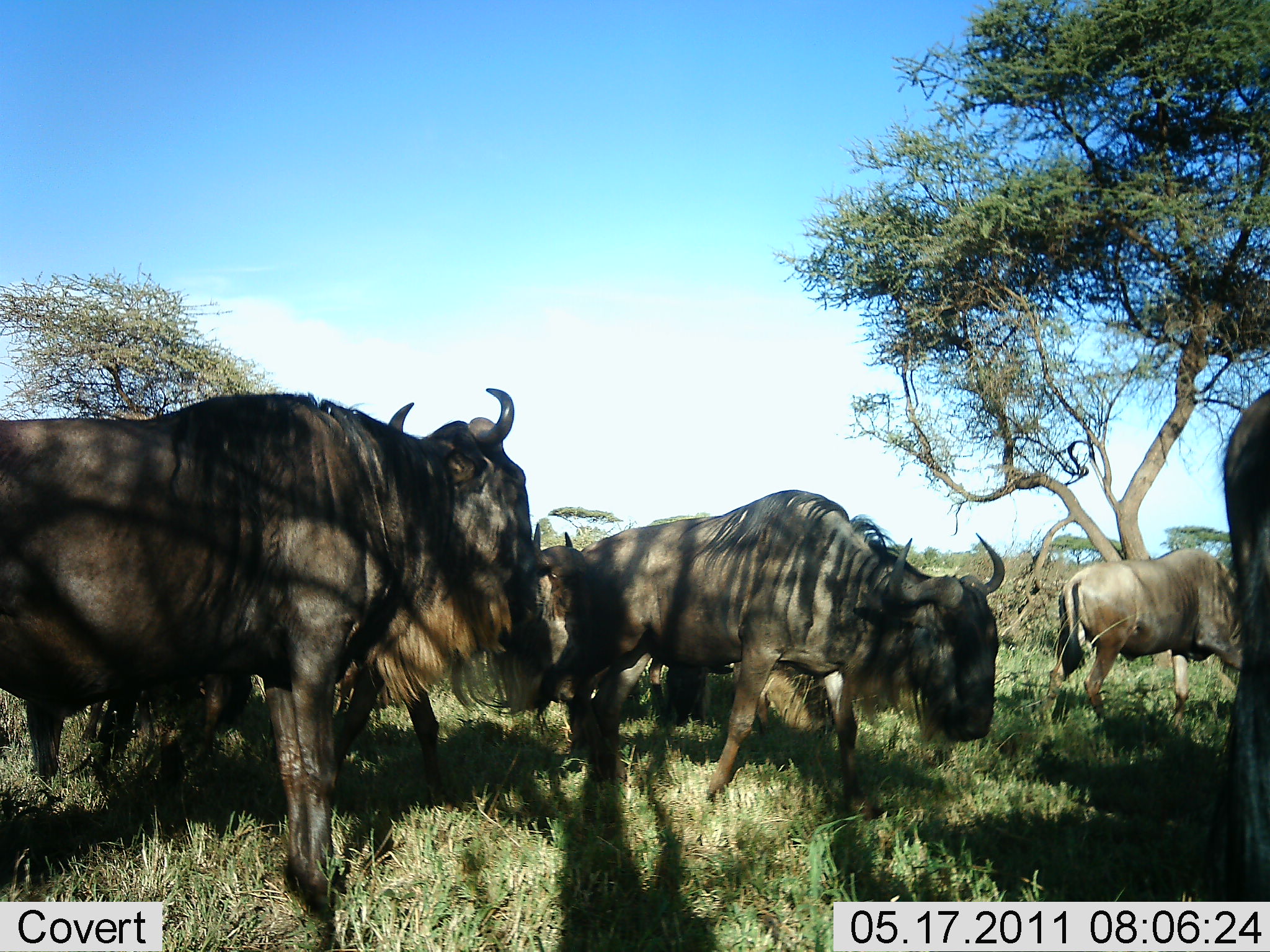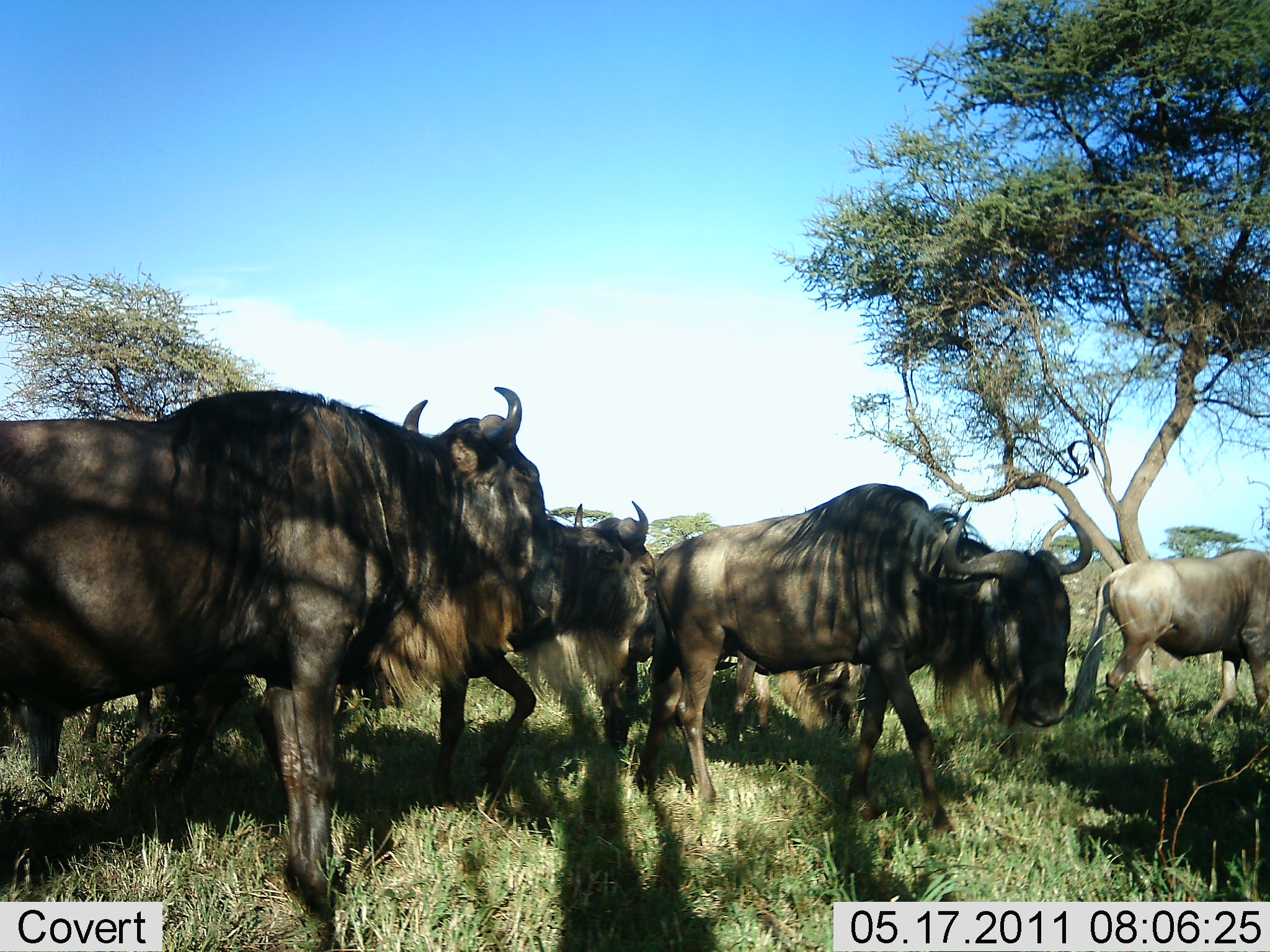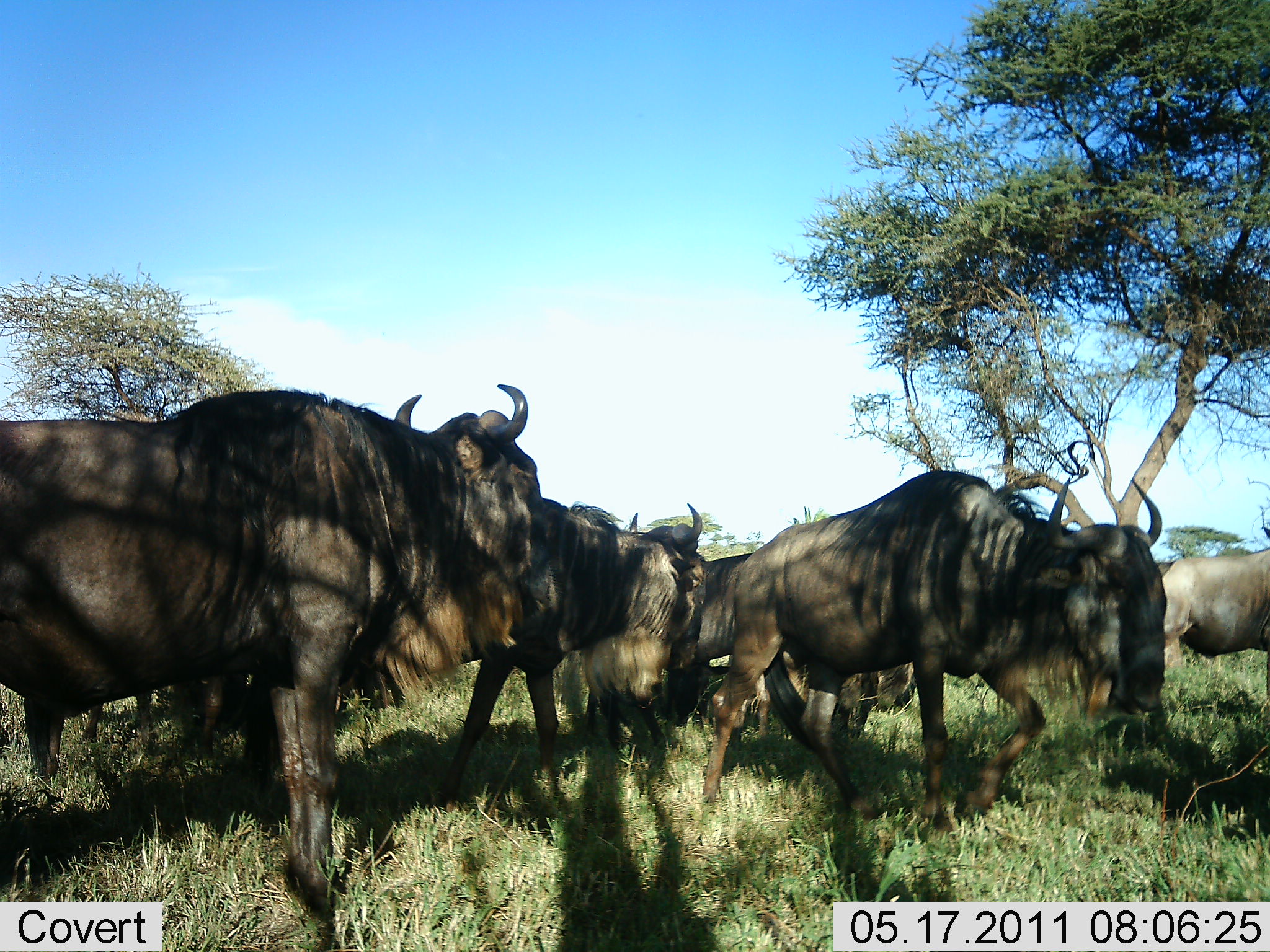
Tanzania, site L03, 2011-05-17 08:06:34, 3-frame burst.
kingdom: Animalia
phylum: Chordata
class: Mammalia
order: Artiodactyla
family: Bovidae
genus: Connochaetes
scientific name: Connochaetes taurinus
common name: blue wildebeest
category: wildebeest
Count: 7.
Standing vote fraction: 50%.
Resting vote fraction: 0%.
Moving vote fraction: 83%.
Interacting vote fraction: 8%.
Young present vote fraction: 0%.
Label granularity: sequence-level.